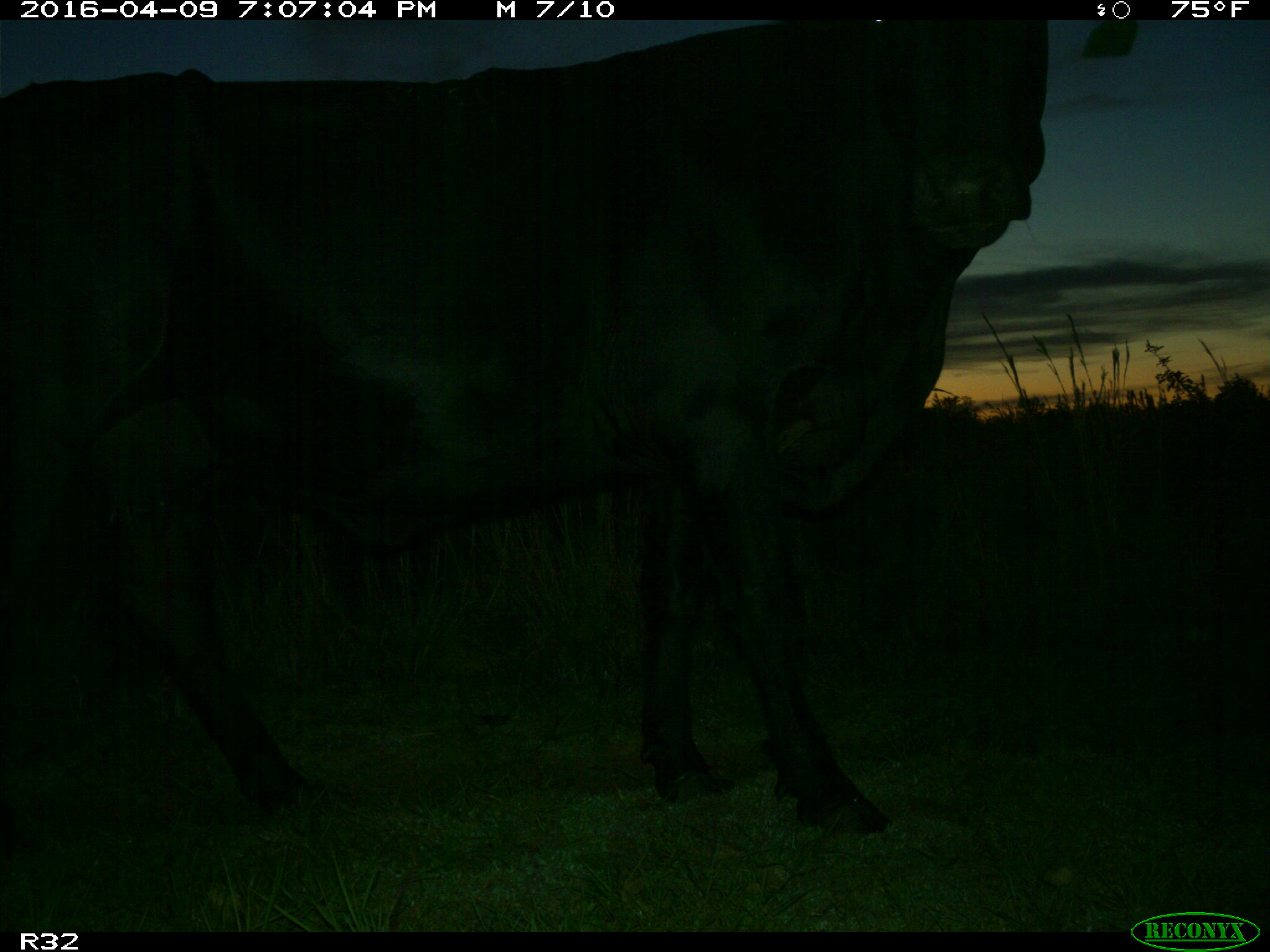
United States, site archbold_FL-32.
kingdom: Animalia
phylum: Chordata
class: Mammalia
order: Artiodactyla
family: Bovidae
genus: Bos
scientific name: Bos taurus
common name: domestic cow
Bos taurus (domestic cow).